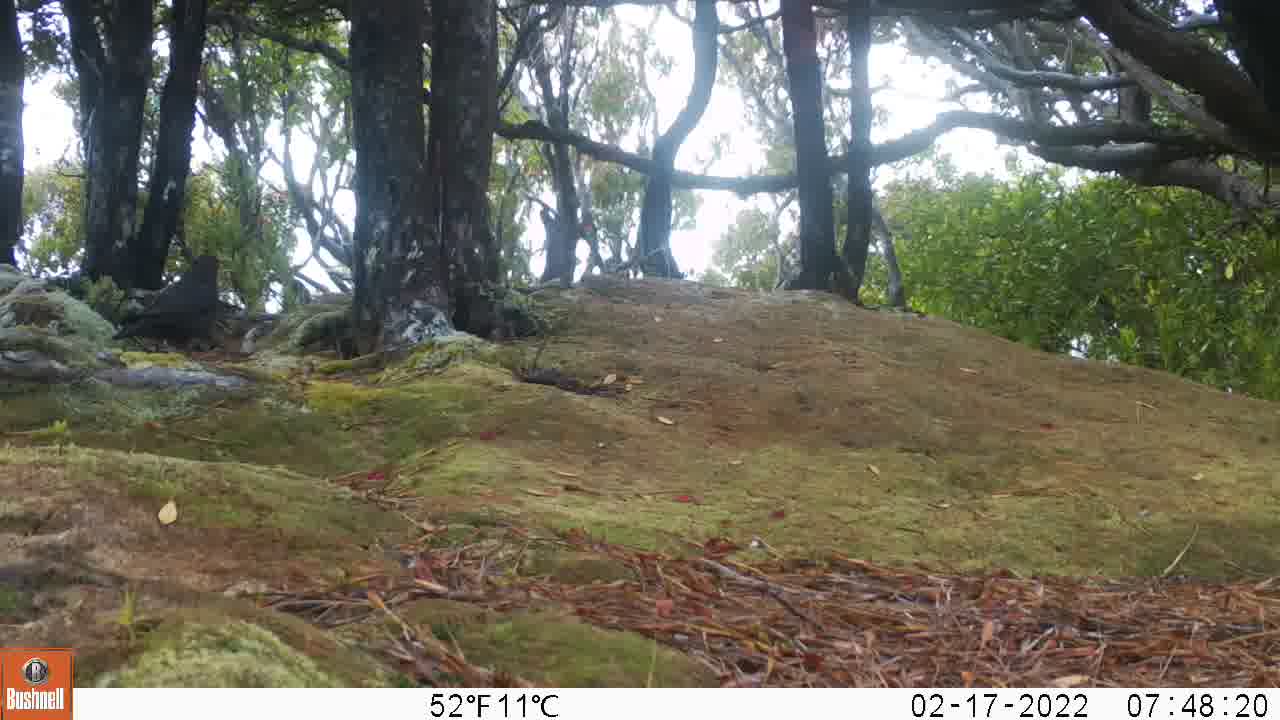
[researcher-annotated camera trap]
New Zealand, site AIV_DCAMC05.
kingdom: Animalia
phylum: Chordata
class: Aves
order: Passeriformes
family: Turdidae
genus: Turdus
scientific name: Turdus merula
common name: eurasian blackbird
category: blackbird